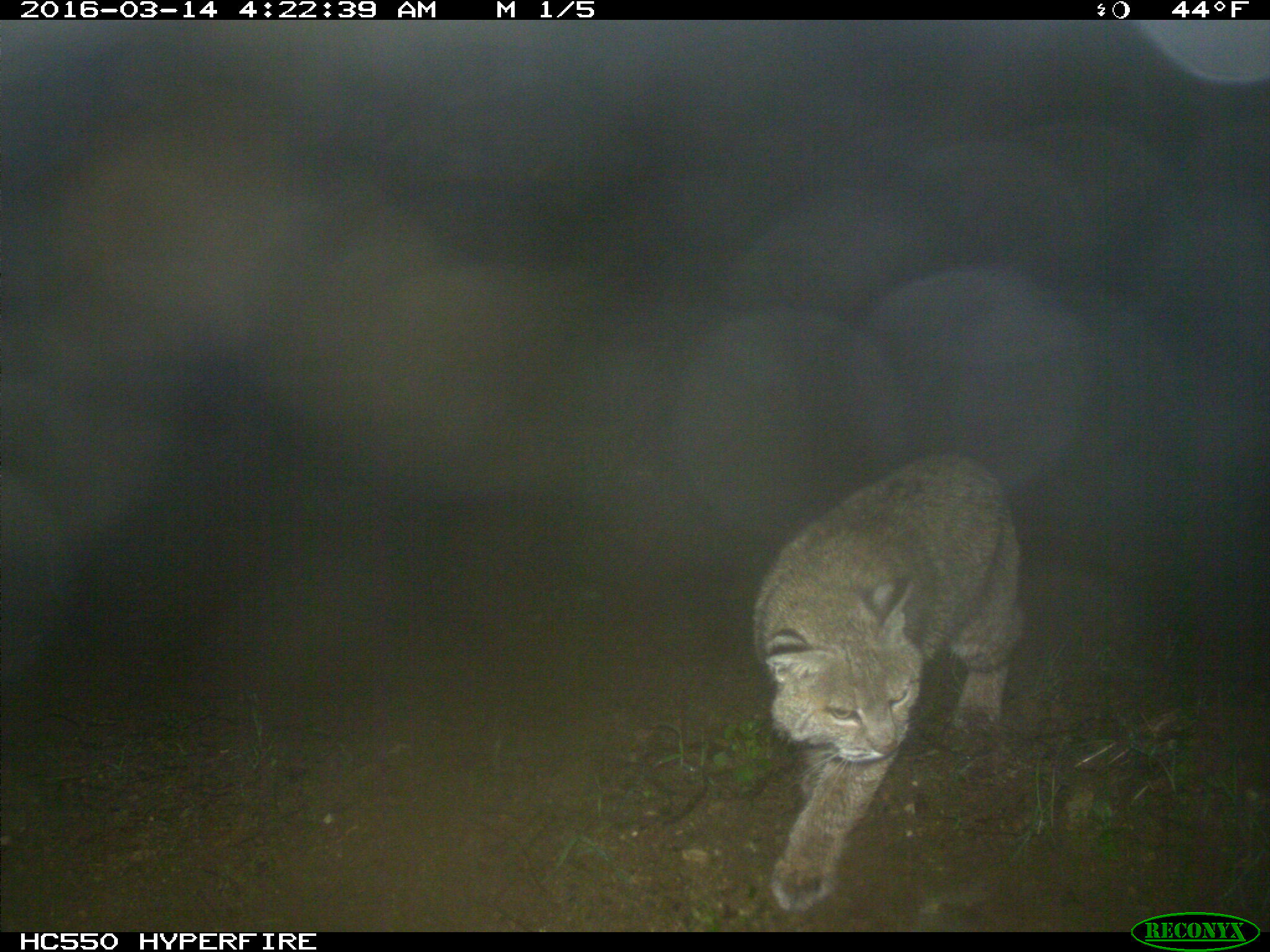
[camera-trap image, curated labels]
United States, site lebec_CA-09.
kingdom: Animalia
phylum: Chordata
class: Mammalia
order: Carnivora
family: Felidae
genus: Lynx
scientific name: Lynx rufus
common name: bobcat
Lynx rufus (bobcat).